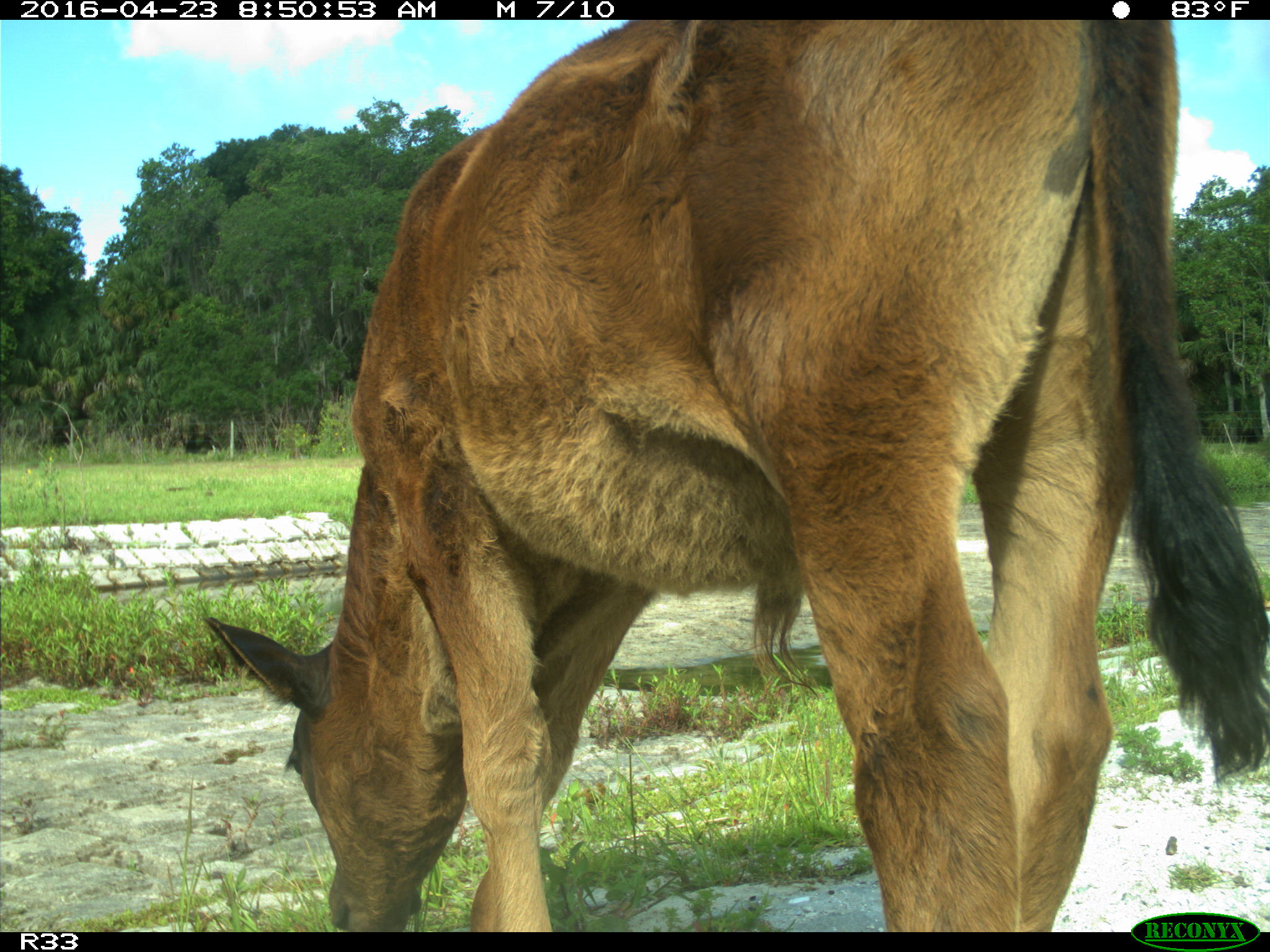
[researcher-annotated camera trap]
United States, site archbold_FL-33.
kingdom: Animalia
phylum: Chordata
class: Mammalia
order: Artiodactyla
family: Bovidae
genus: Bos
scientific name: Bos taurus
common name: domestic cow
Bos taurus (domestic cow).